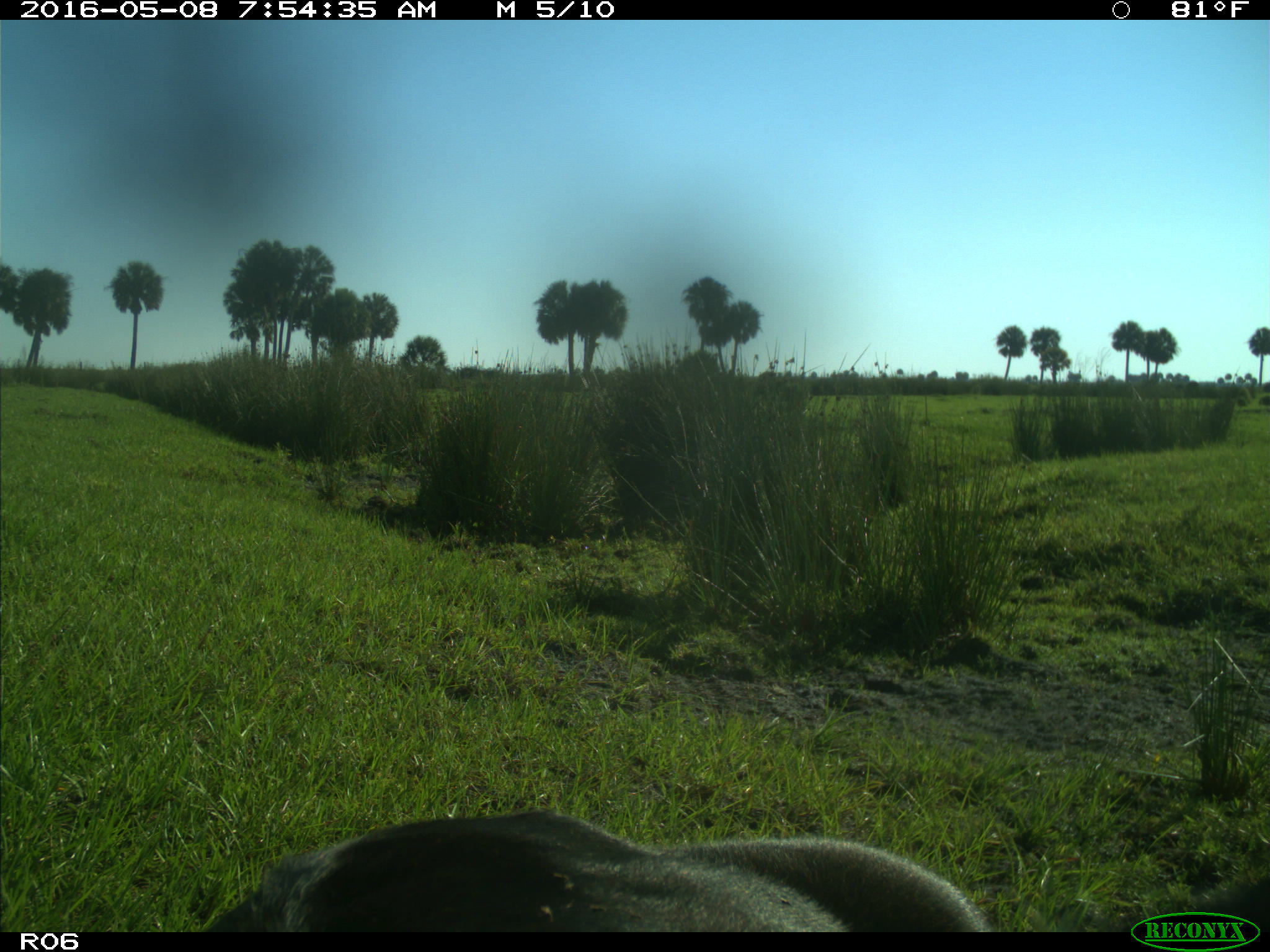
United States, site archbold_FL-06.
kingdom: Animalia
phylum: Chordata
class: Mammalia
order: Artiodactyla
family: Bovidae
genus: Bos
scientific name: Bos taurus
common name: domestic cow